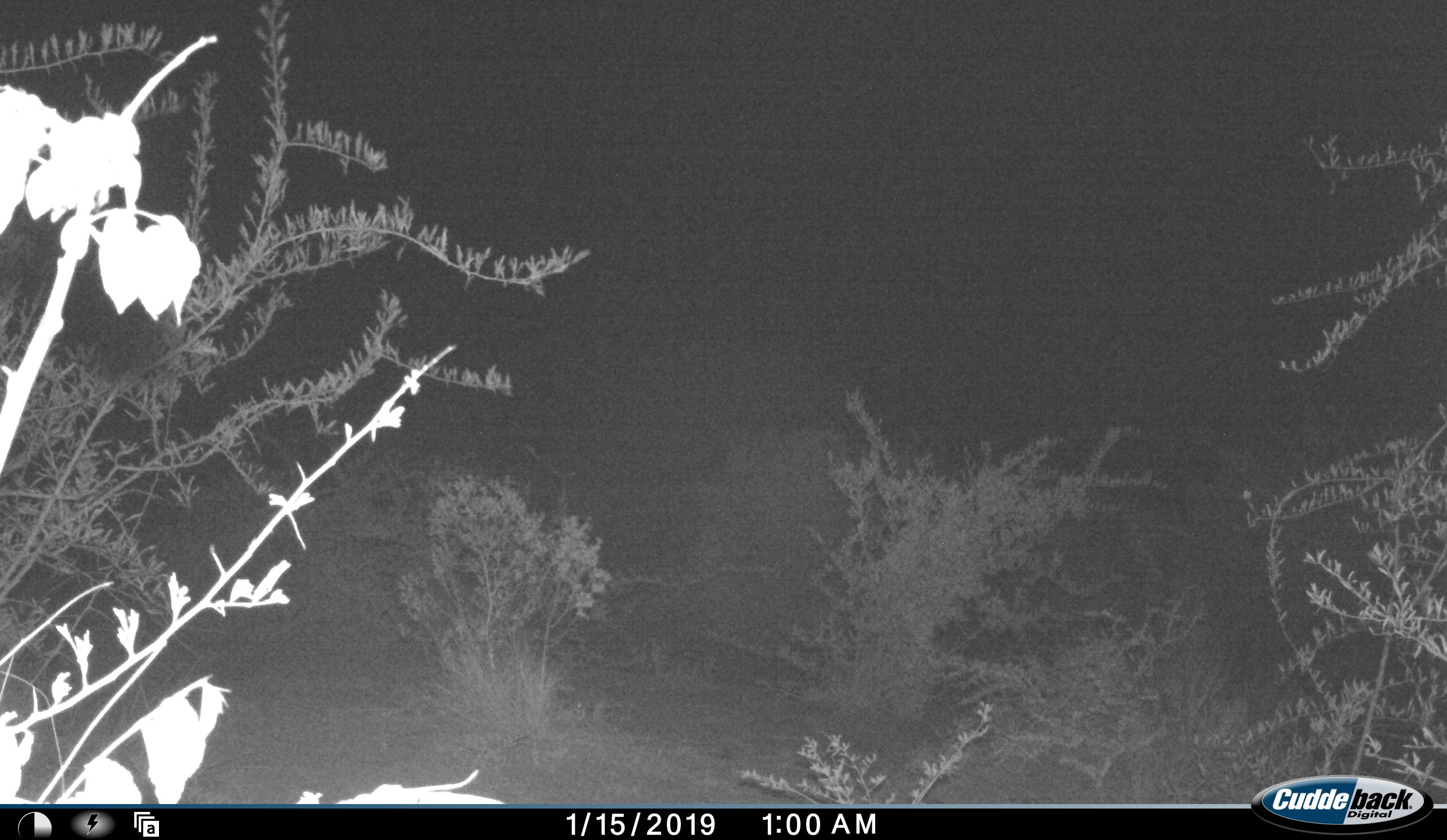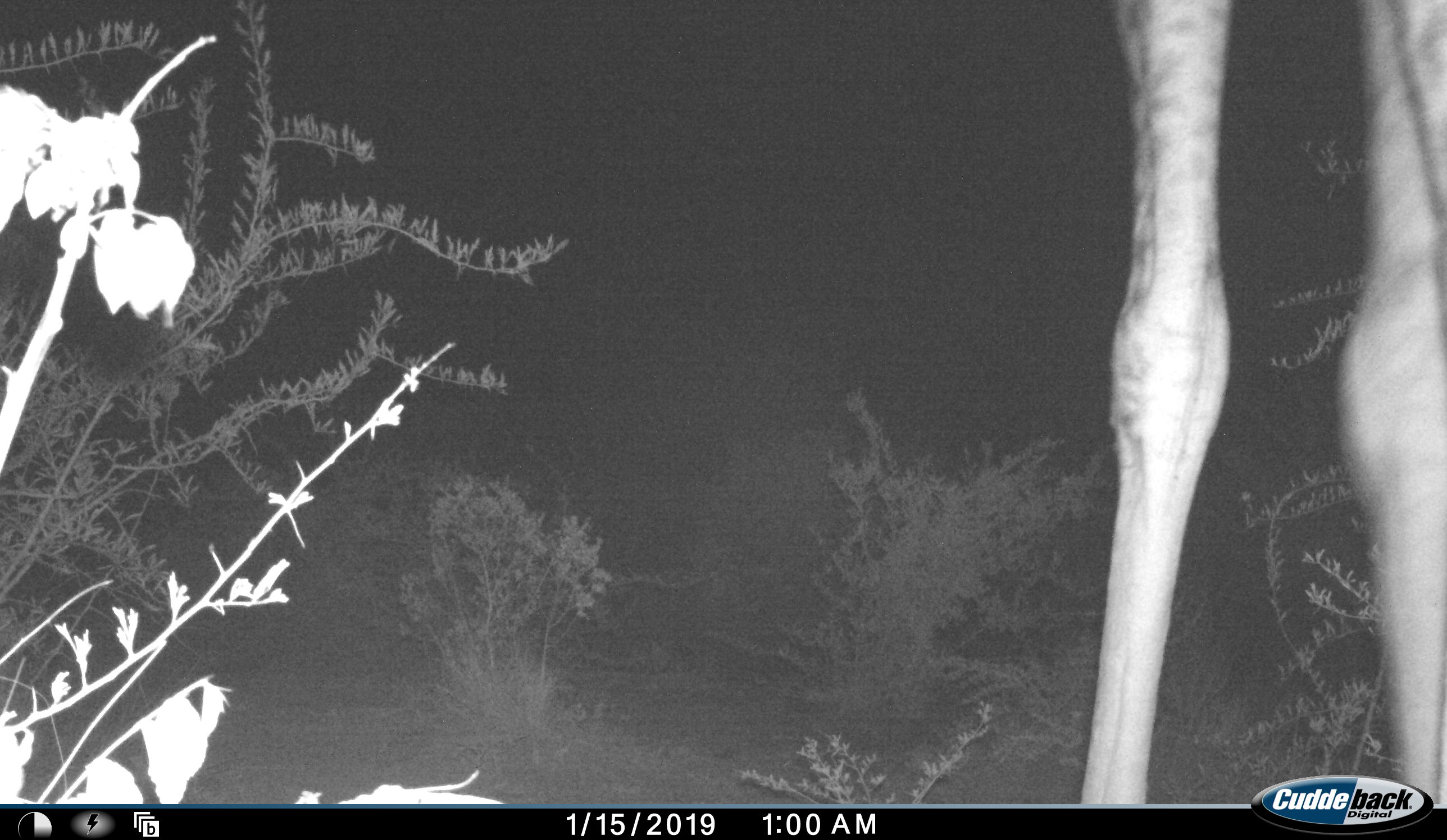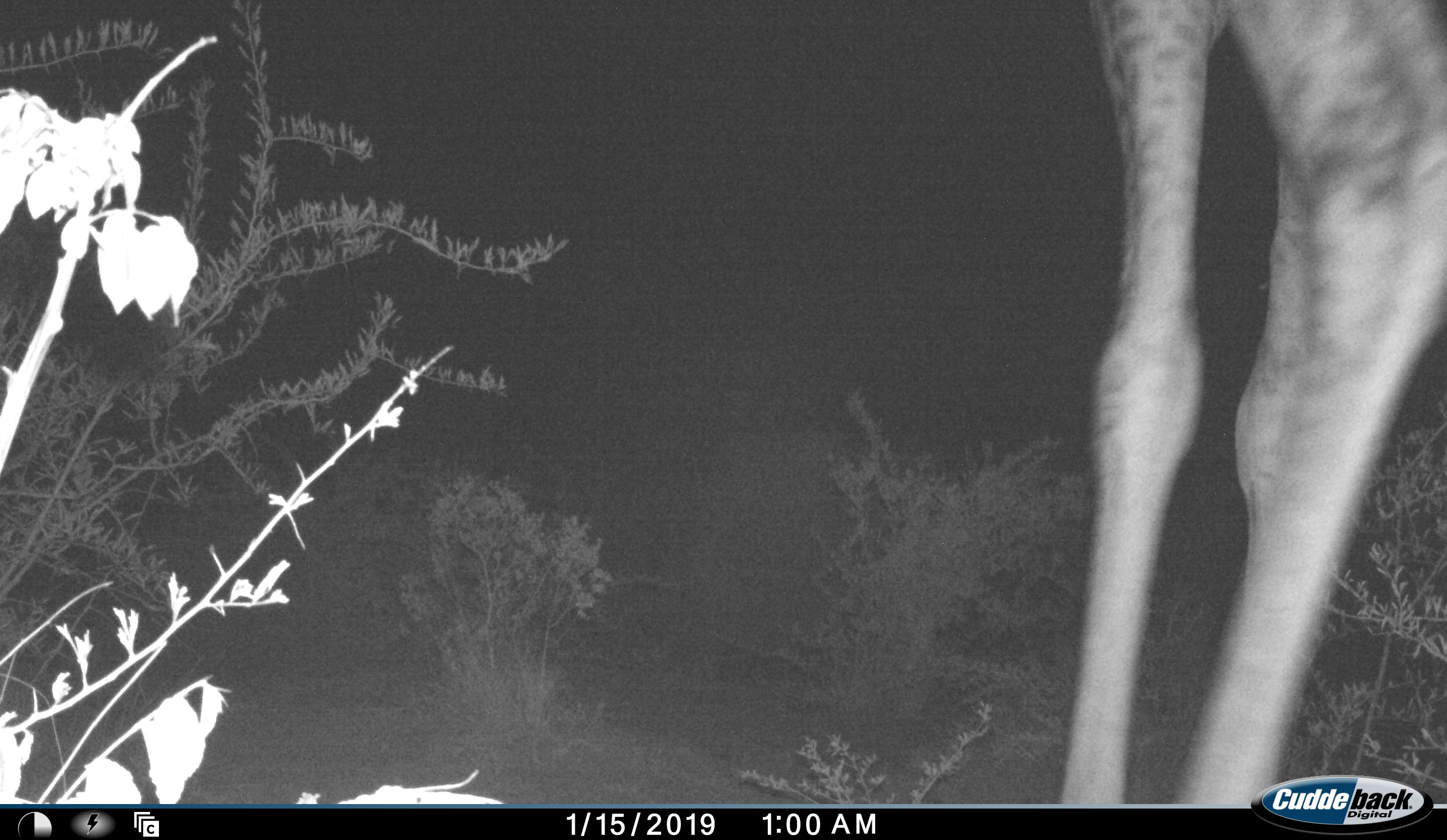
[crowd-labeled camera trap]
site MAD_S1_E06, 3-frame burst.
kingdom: Animalia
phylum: Chordata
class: Mammalia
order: Artiodactyla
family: Giraffidae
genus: Giraffa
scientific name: Giraffa camelopardalis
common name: giraffe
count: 1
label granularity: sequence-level